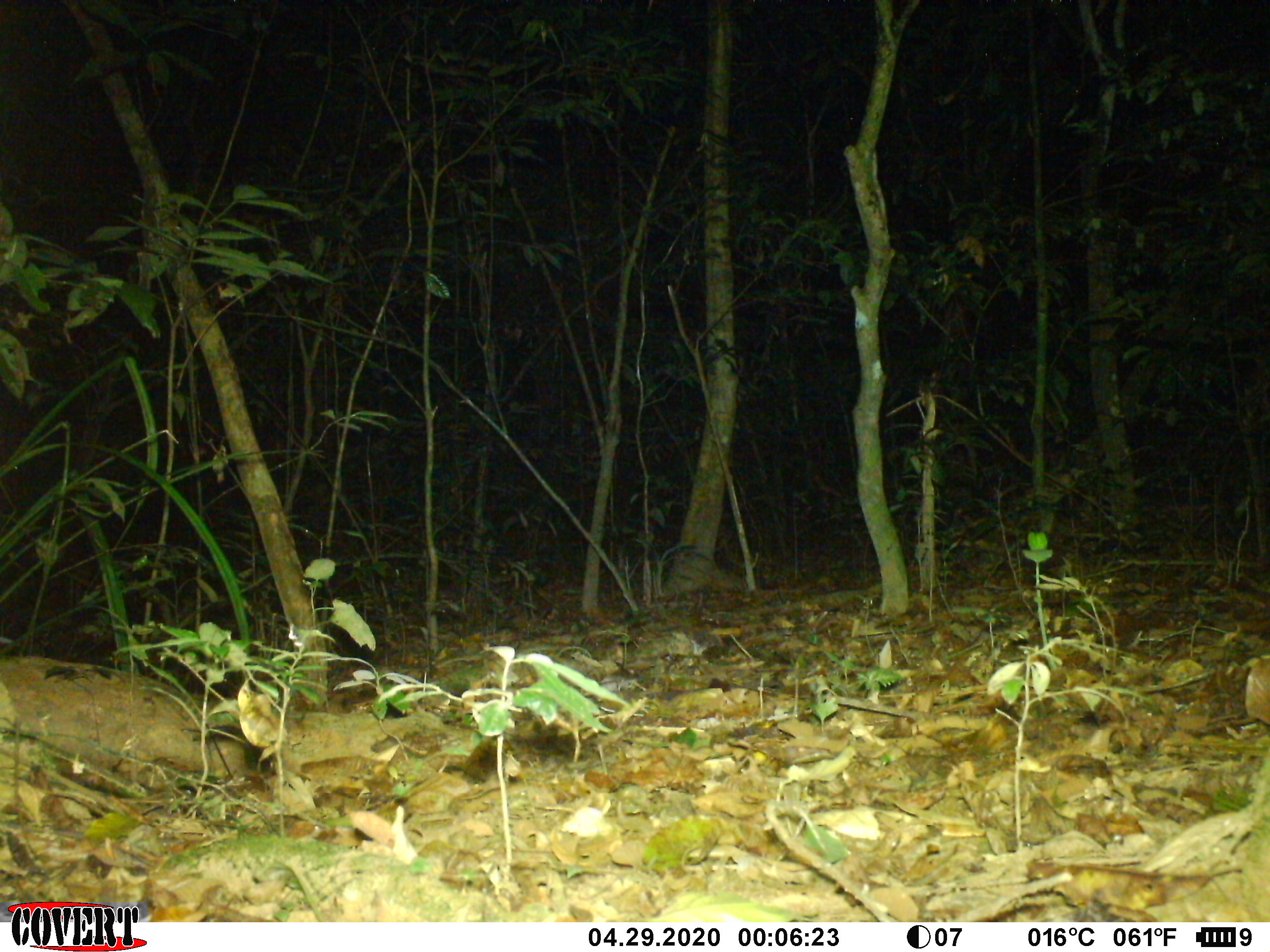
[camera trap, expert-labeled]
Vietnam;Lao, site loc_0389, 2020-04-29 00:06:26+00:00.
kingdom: Animalia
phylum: Chordata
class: Mammalia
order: Rodentia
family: Hystricidae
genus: Atherurus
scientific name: Atherurus macrourus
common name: asiatic brush-tailed porcupine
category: asiatic brush tailed porcupine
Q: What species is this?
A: Asiatic brush tailed porcupine (asiatic brush-tailed porcupine) (Atherurus macrourus).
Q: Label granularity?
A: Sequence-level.